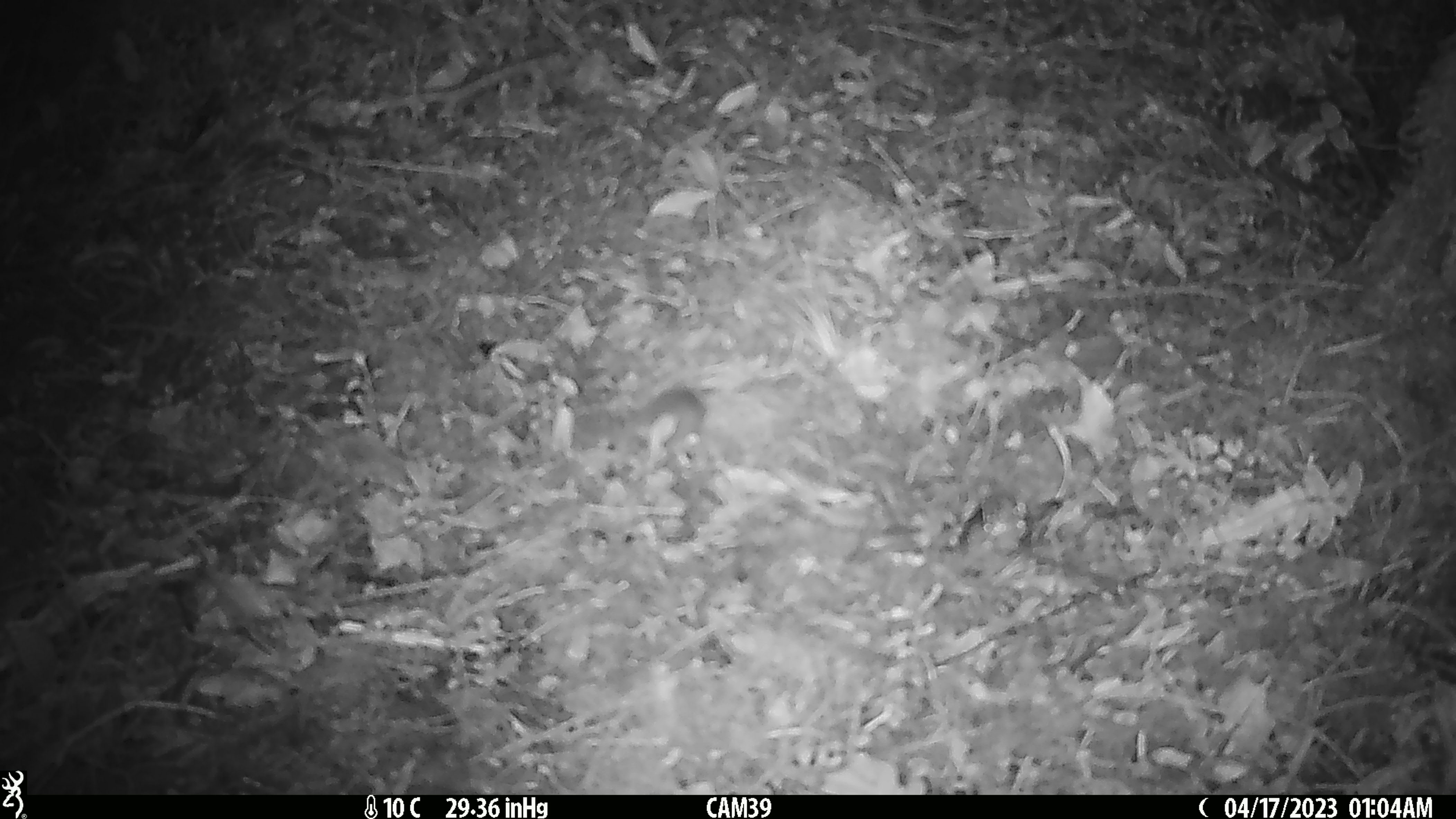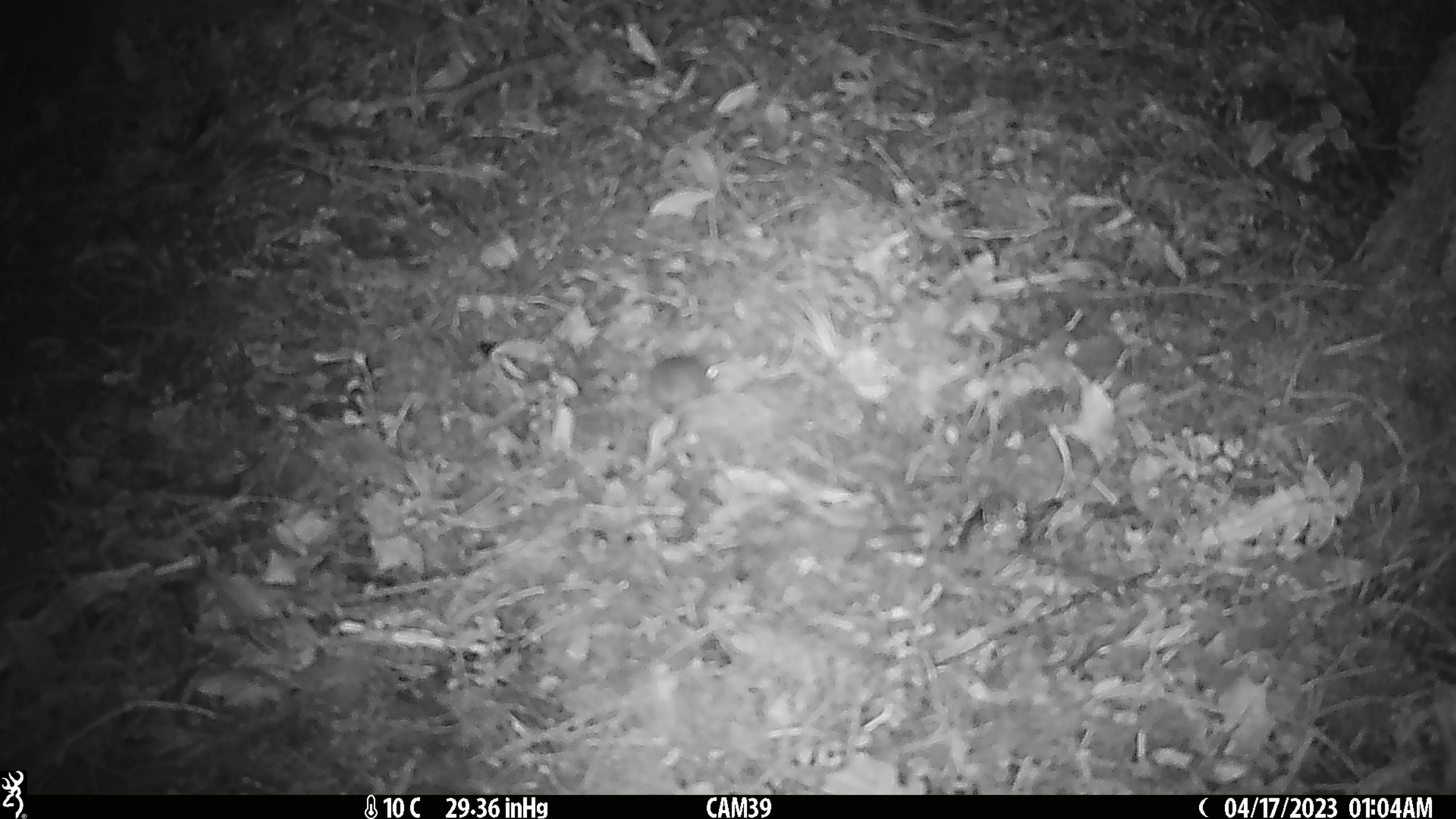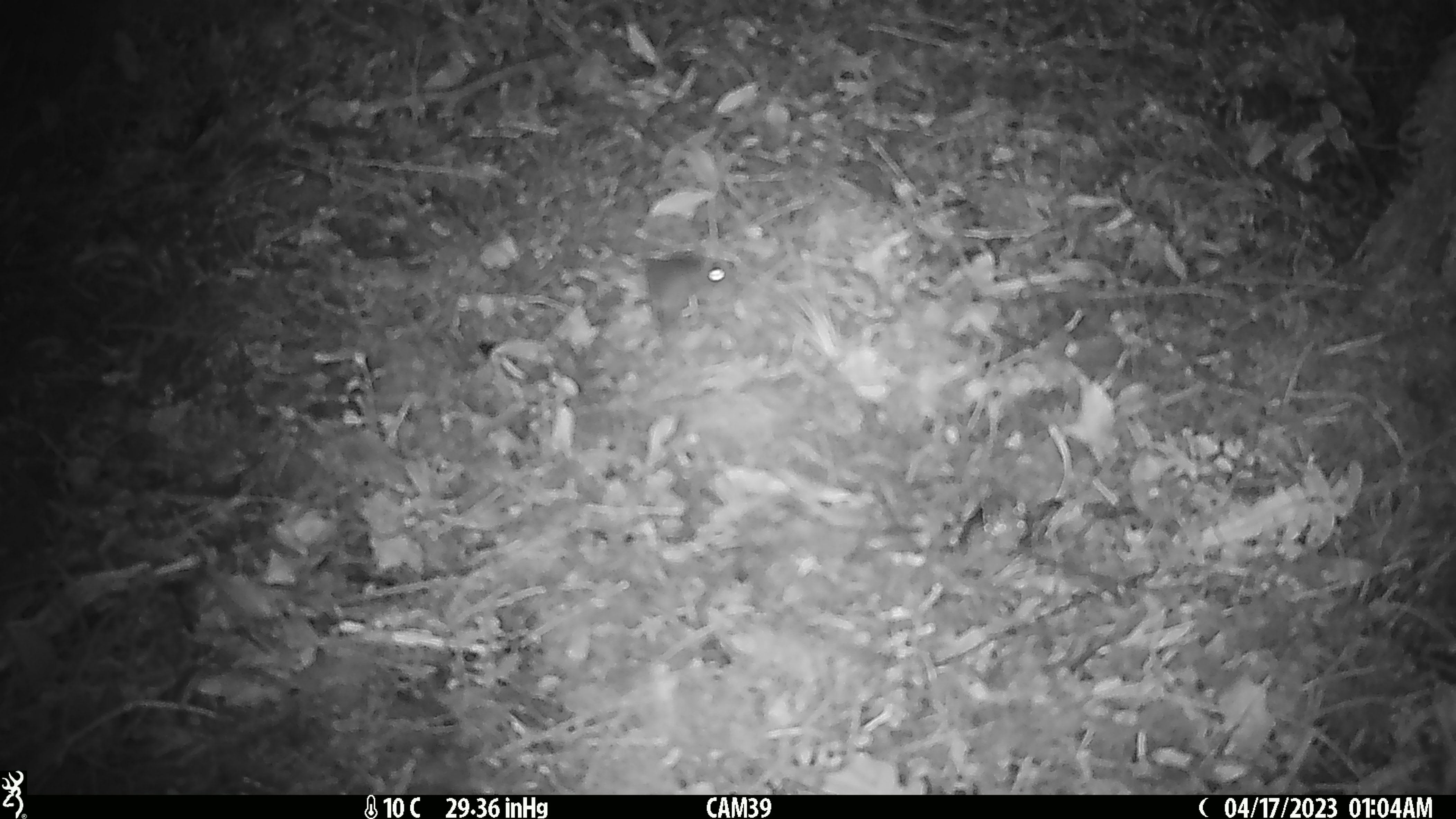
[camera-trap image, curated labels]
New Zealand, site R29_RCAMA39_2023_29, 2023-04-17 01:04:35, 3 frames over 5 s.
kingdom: Animalia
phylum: Chordata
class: Mammalia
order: Rodentia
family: Muridae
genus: Mus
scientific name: Mus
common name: mouse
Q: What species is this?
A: Mouse (Mus).